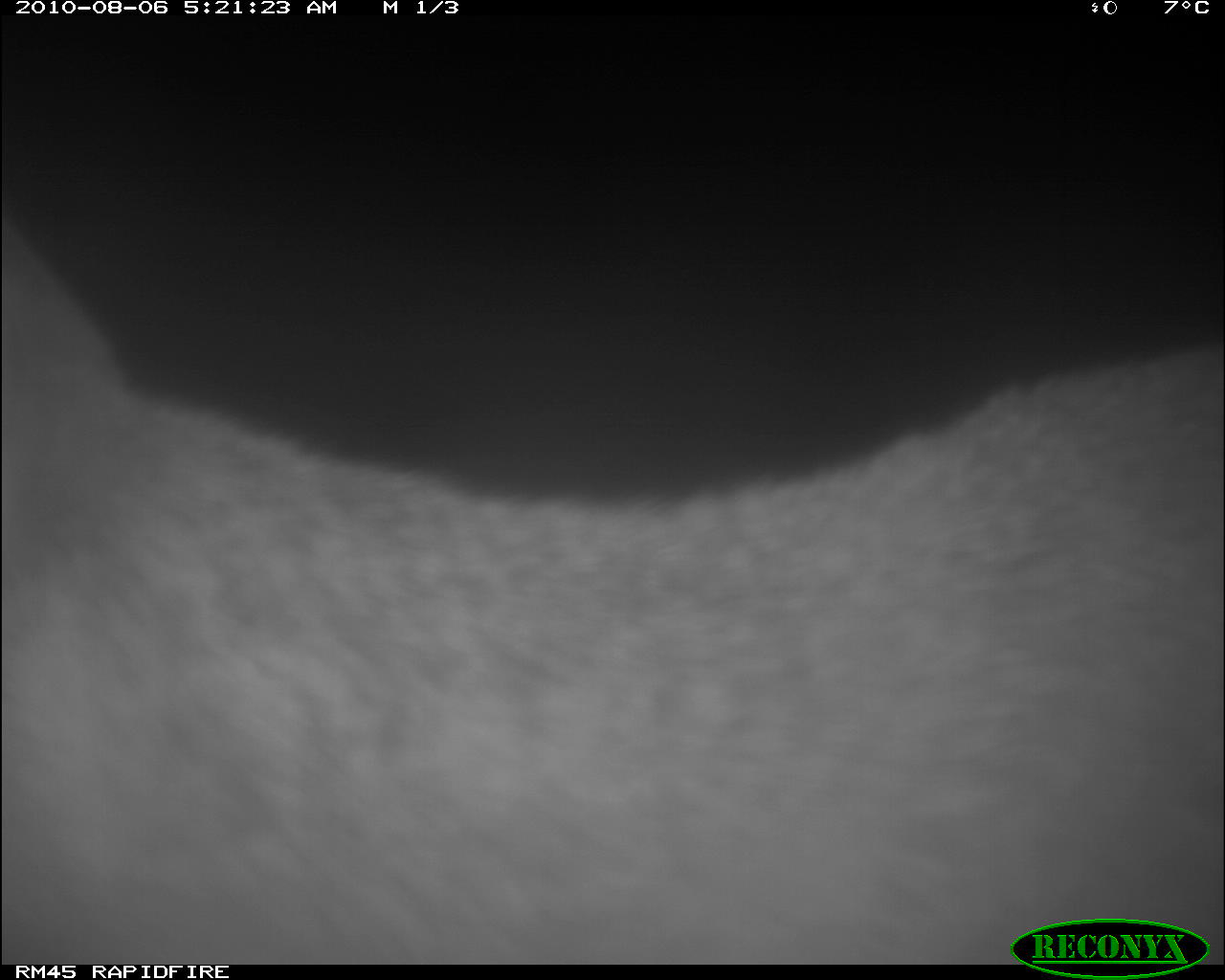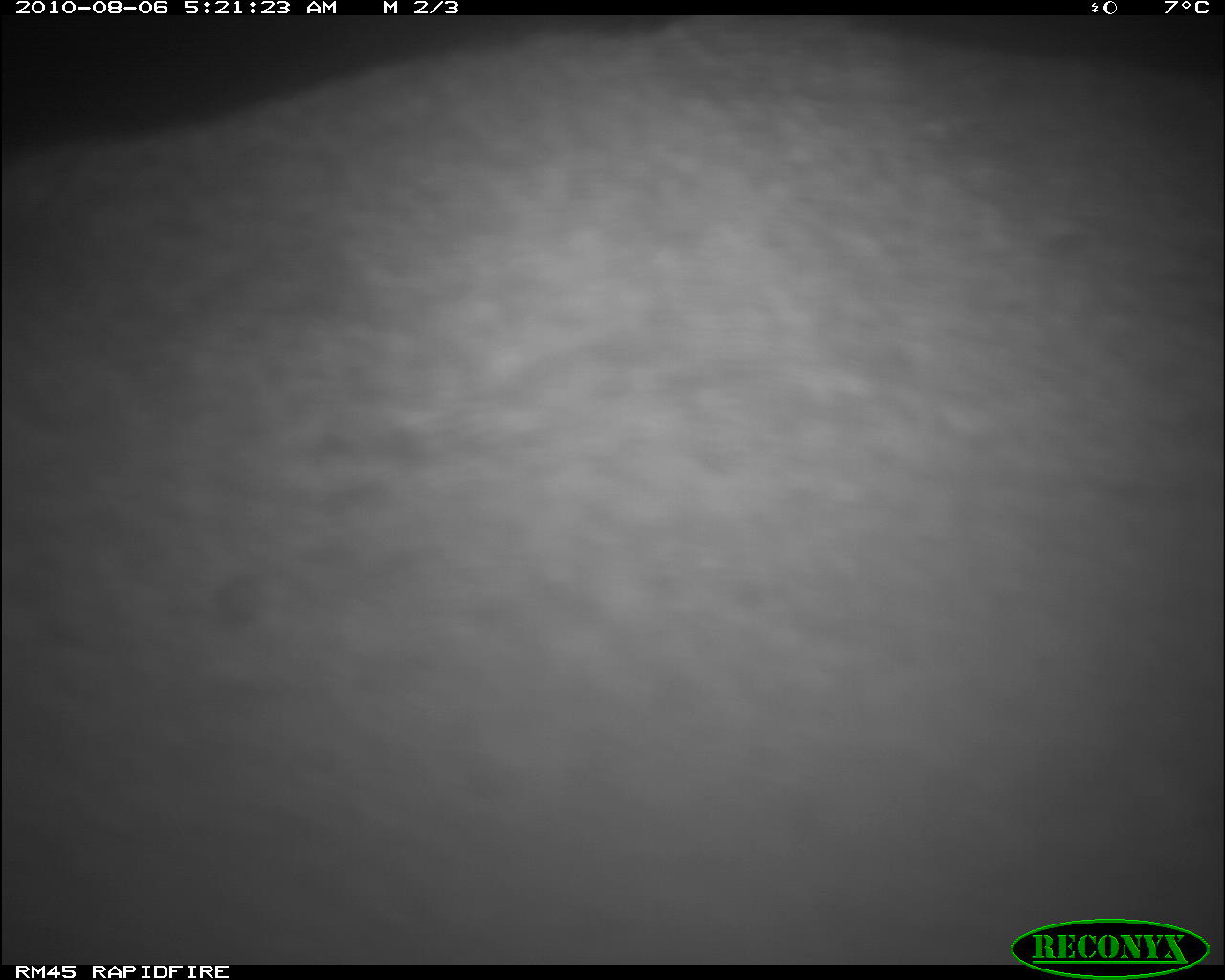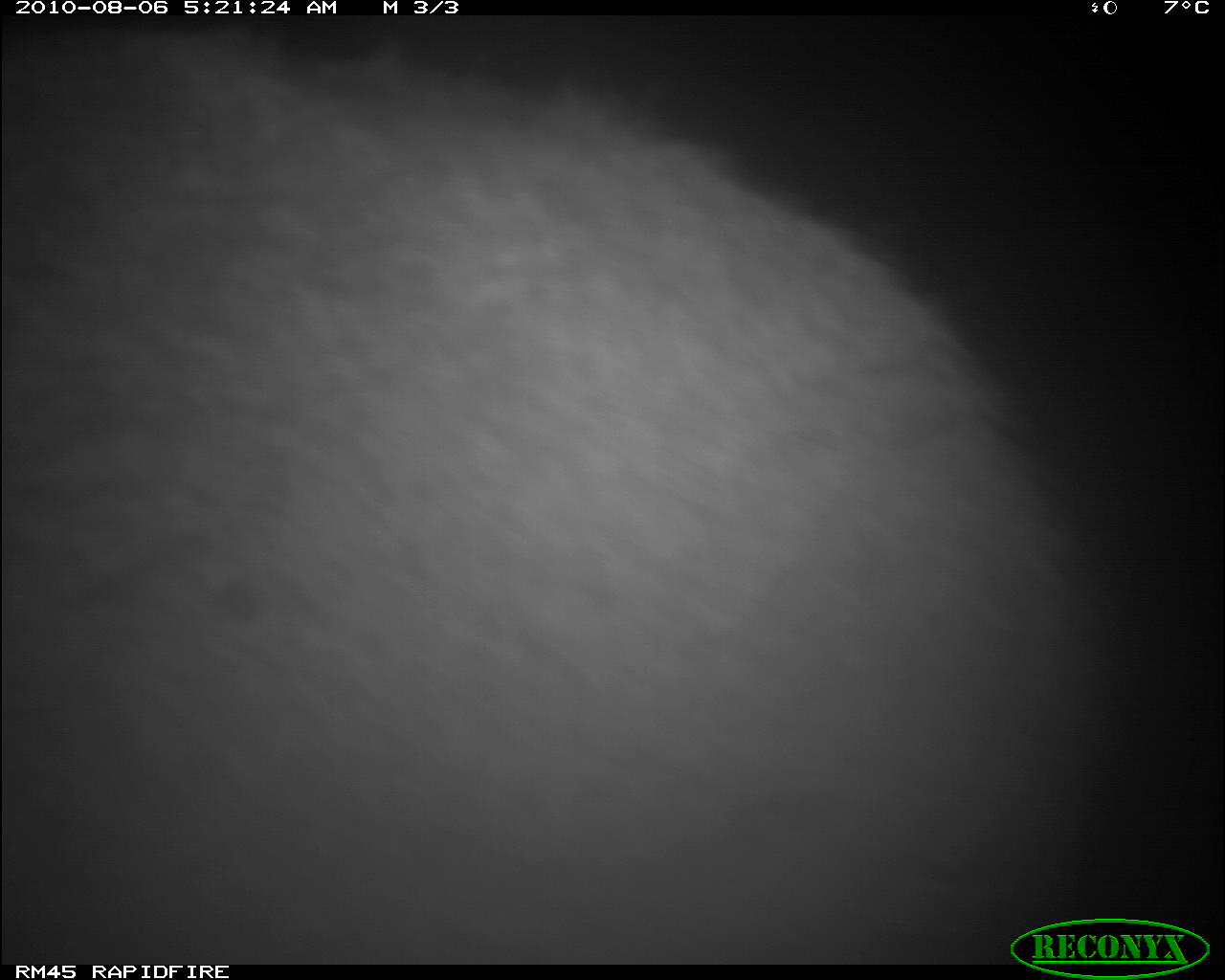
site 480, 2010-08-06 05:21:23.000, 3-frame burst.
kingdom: Animalia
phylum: Chordata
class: Mammalia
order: Artiodactyla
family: Bovidae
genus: Bos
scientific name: Bos taurus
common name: domestic cattle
Bos taurus (domestic cattle), count 1.